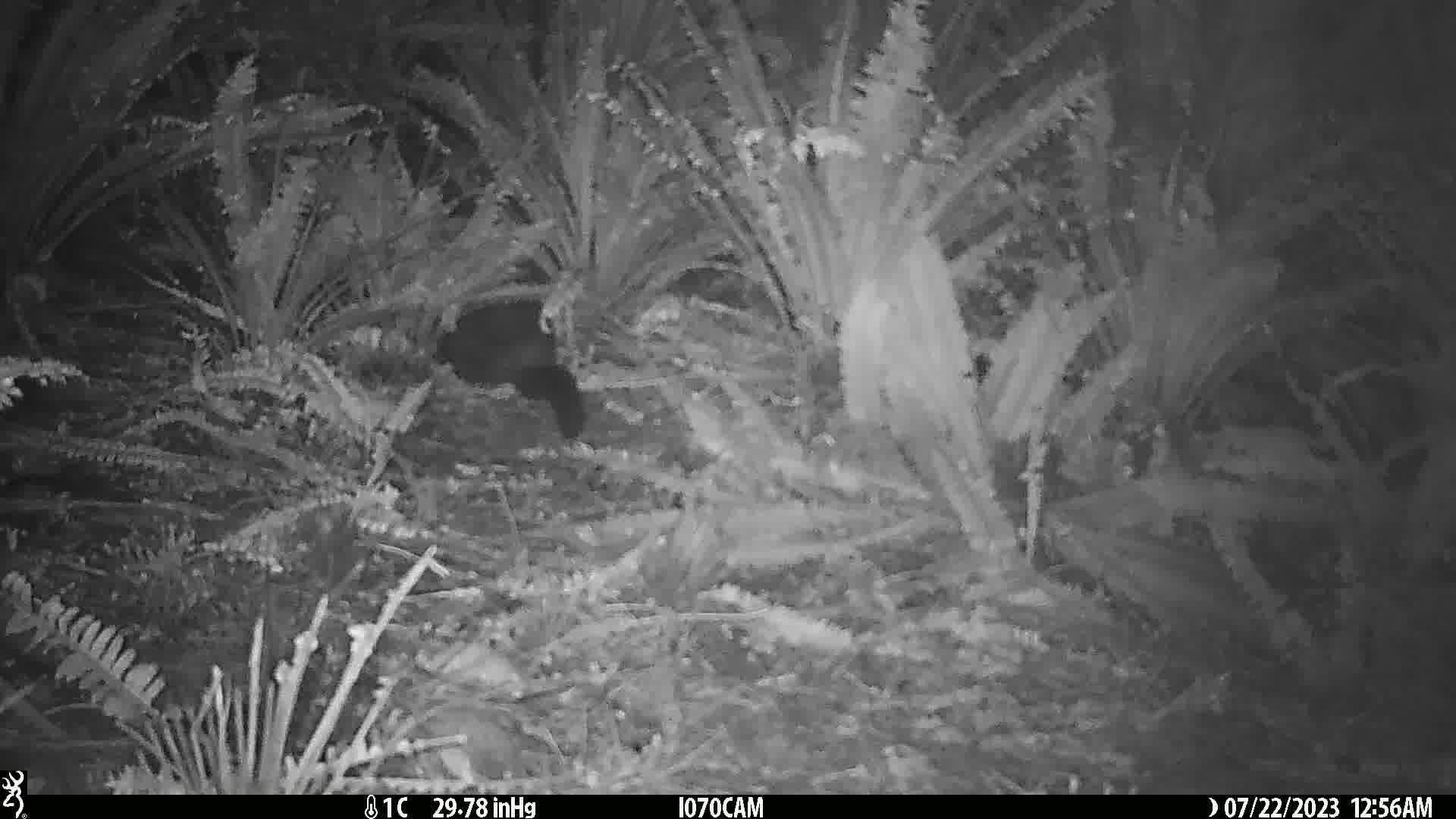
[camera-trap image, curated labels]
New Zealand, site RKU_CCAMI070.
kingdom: Animalia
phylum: Chordata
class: Mammalia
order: Diprotodontia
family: Phalangeridae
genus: Trichosurus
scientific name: Trichosurus vulpecula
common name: common brushtail possum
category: possum